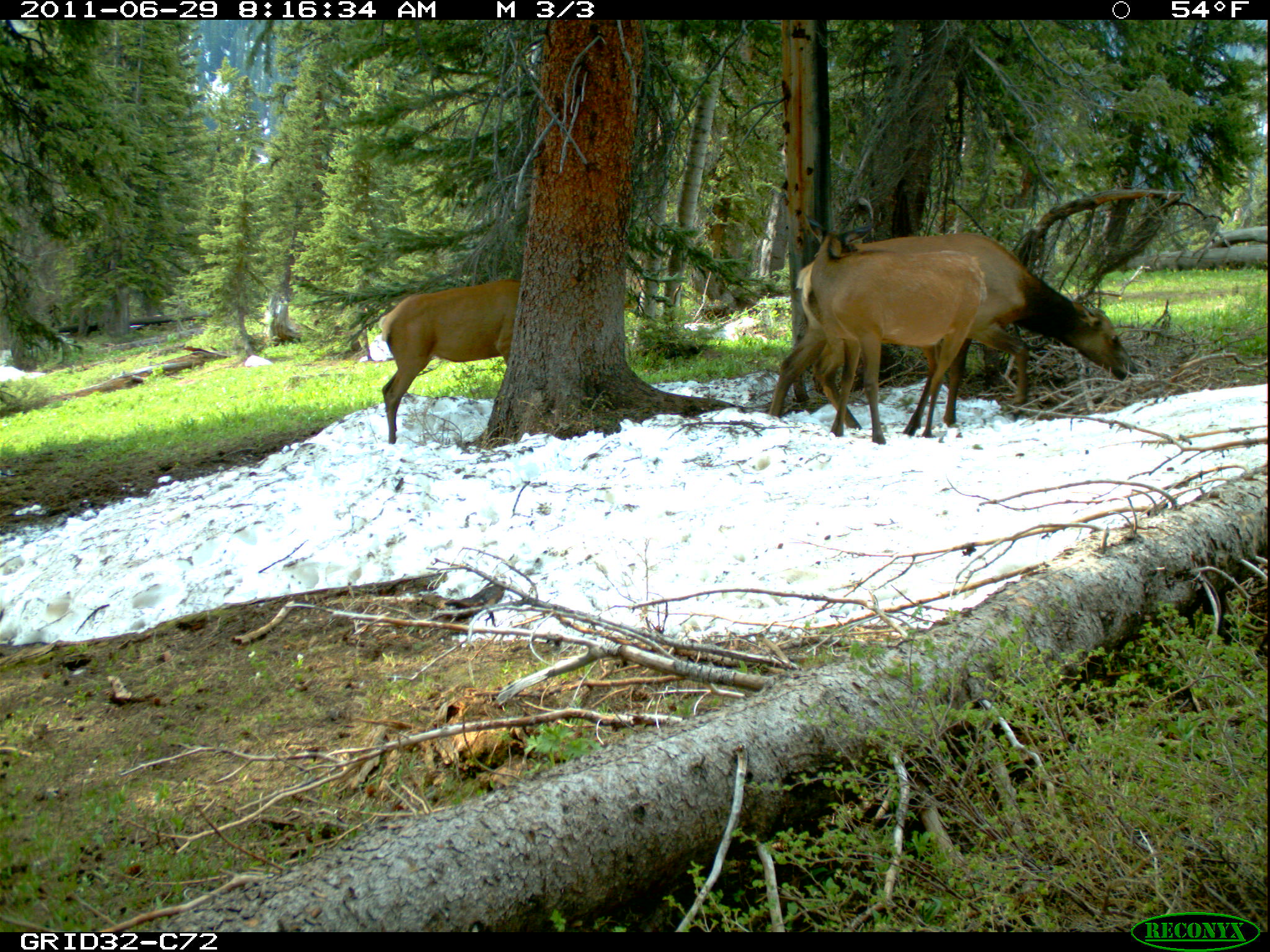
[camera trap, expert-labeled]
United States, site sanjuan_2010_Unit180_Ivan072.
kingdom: Animalia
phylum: Chordata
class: Mammalia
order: Artiodactyla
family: Cervidae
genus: Cervus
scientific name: Cervus elaphus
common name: red deer